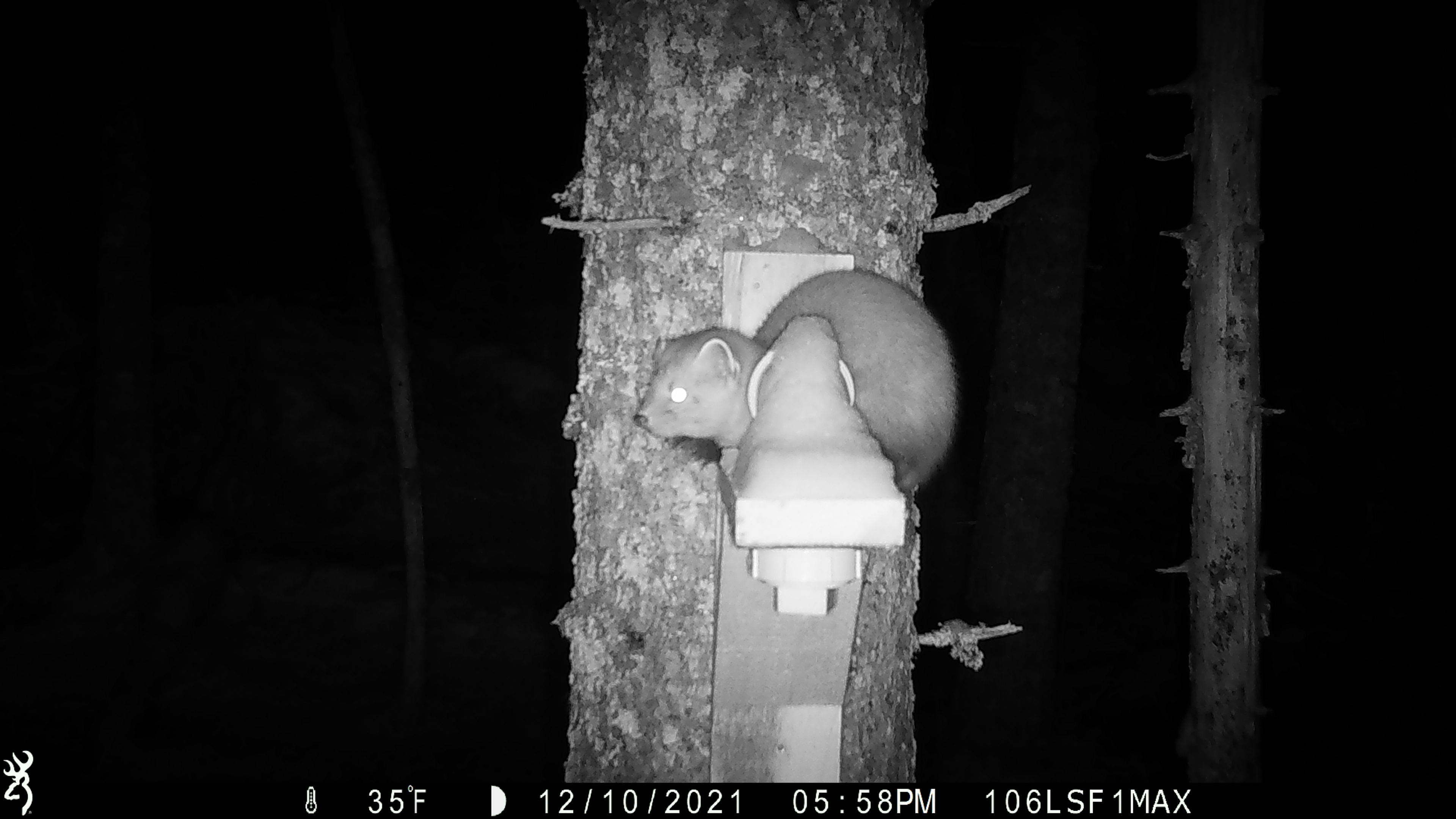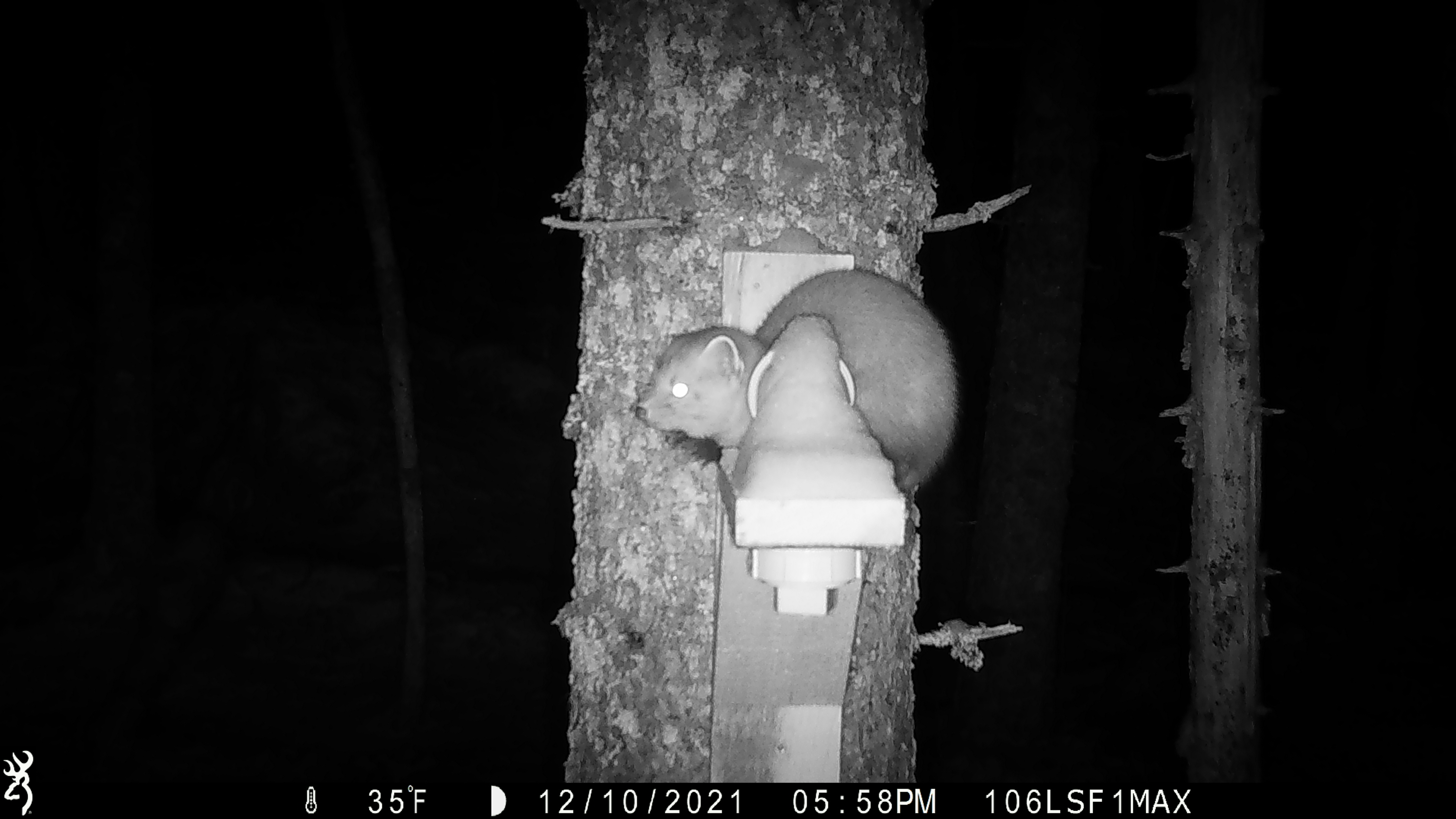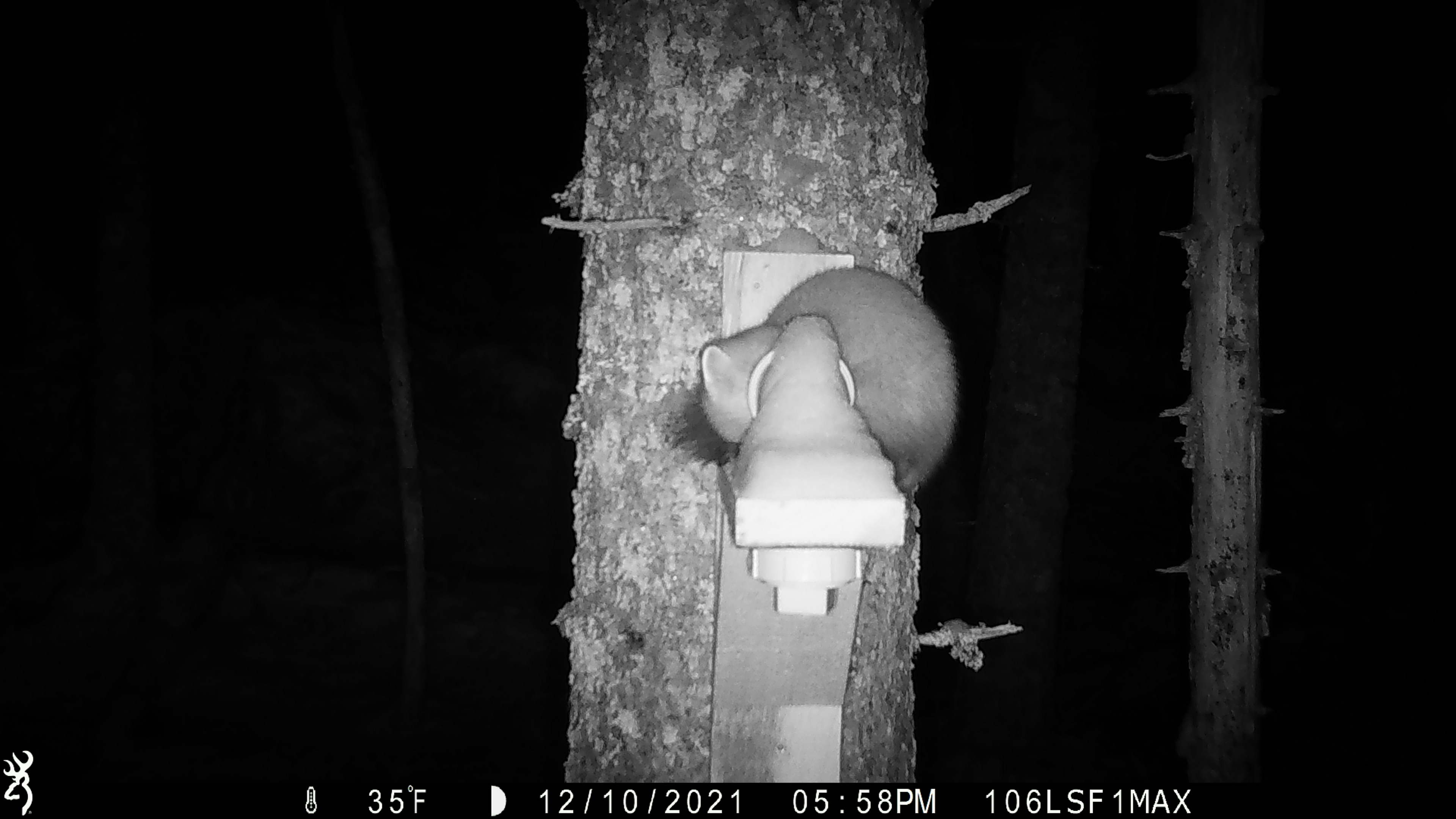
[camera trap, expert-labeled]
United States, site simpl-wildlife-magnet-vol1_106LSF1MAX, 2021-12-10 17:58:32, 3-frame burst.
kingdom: Animalia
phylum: Chordata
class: Mammalia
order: Carnivora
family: Mustelidae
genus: Martes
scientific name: Martes americana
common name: american marten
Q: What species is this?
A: American marten (Martes americana).